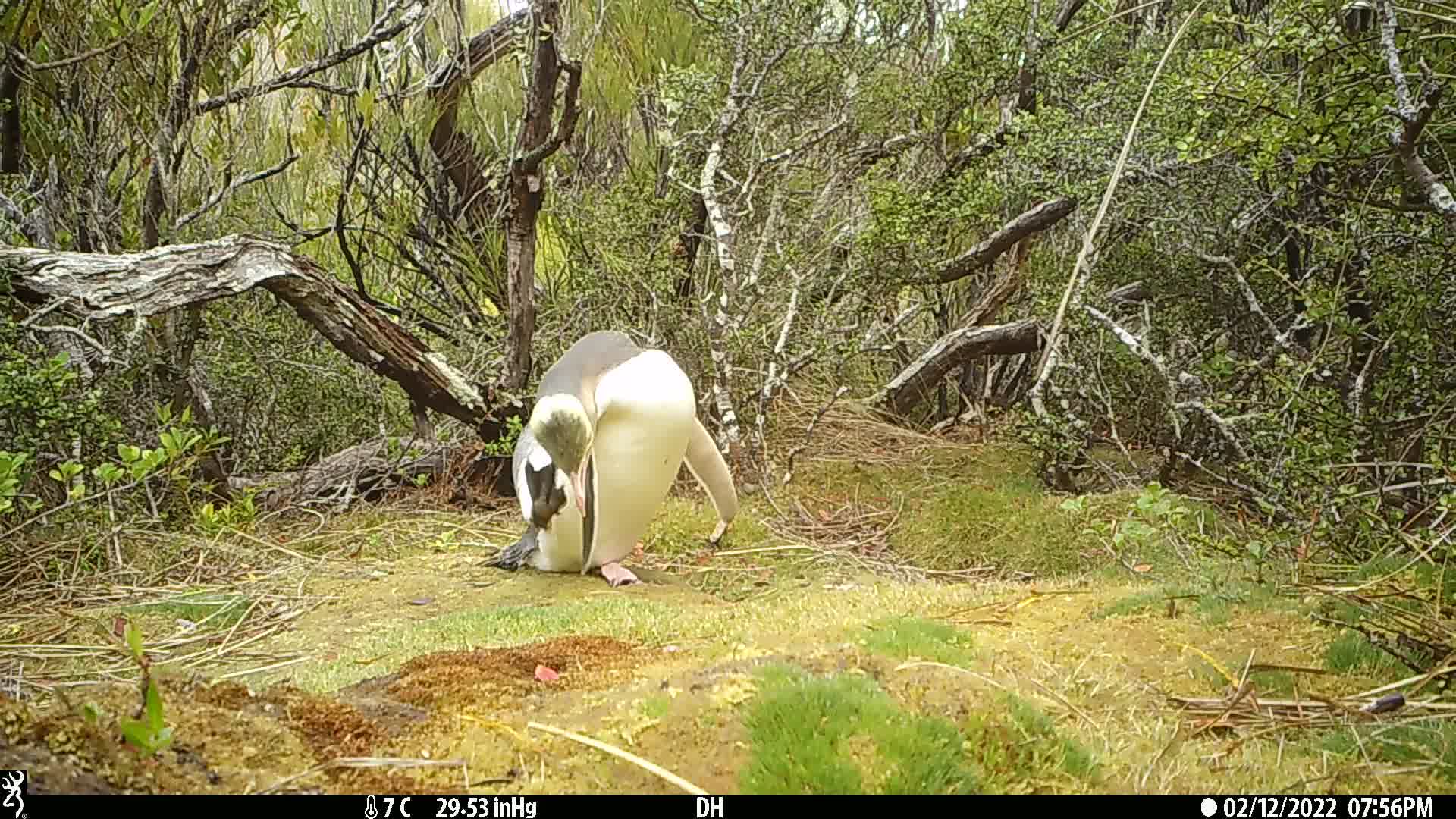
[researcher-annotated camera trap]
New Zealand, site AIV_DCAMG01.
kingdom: Animalia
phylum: Chordata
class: Aves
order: Sphenisciformes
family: Spheniscidae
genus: Megadyptes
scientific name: Megadyptes antipodes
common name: yellow-eyed penguin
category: yellow eyed penguin